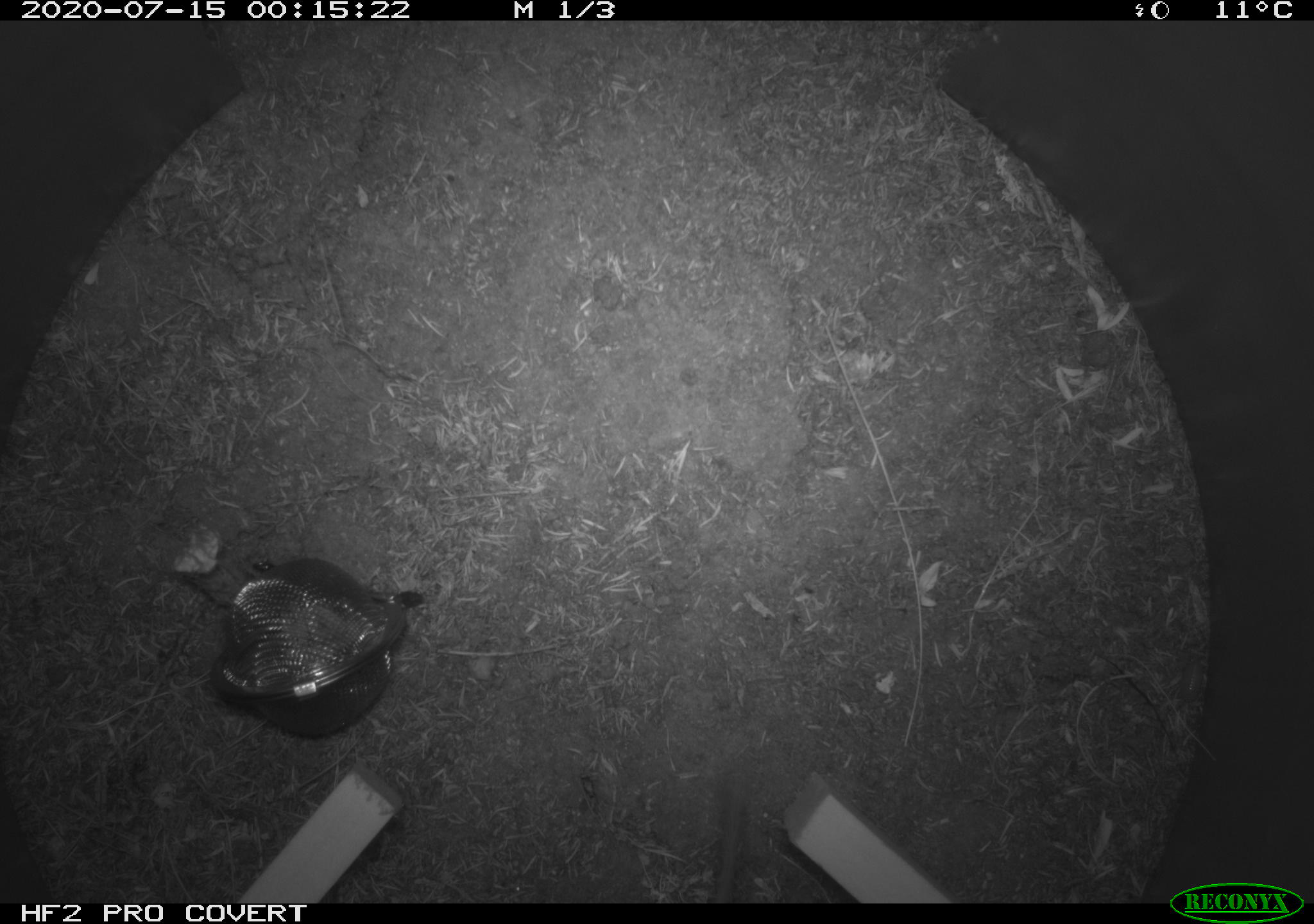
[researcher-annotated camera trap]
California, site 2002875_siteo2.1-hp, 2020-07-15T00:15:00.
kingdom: Animalia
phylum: Chordata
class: Mammalia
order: Rodentia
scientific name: Rodentia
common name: rodent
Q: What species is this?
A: Rodent (Rodentia).